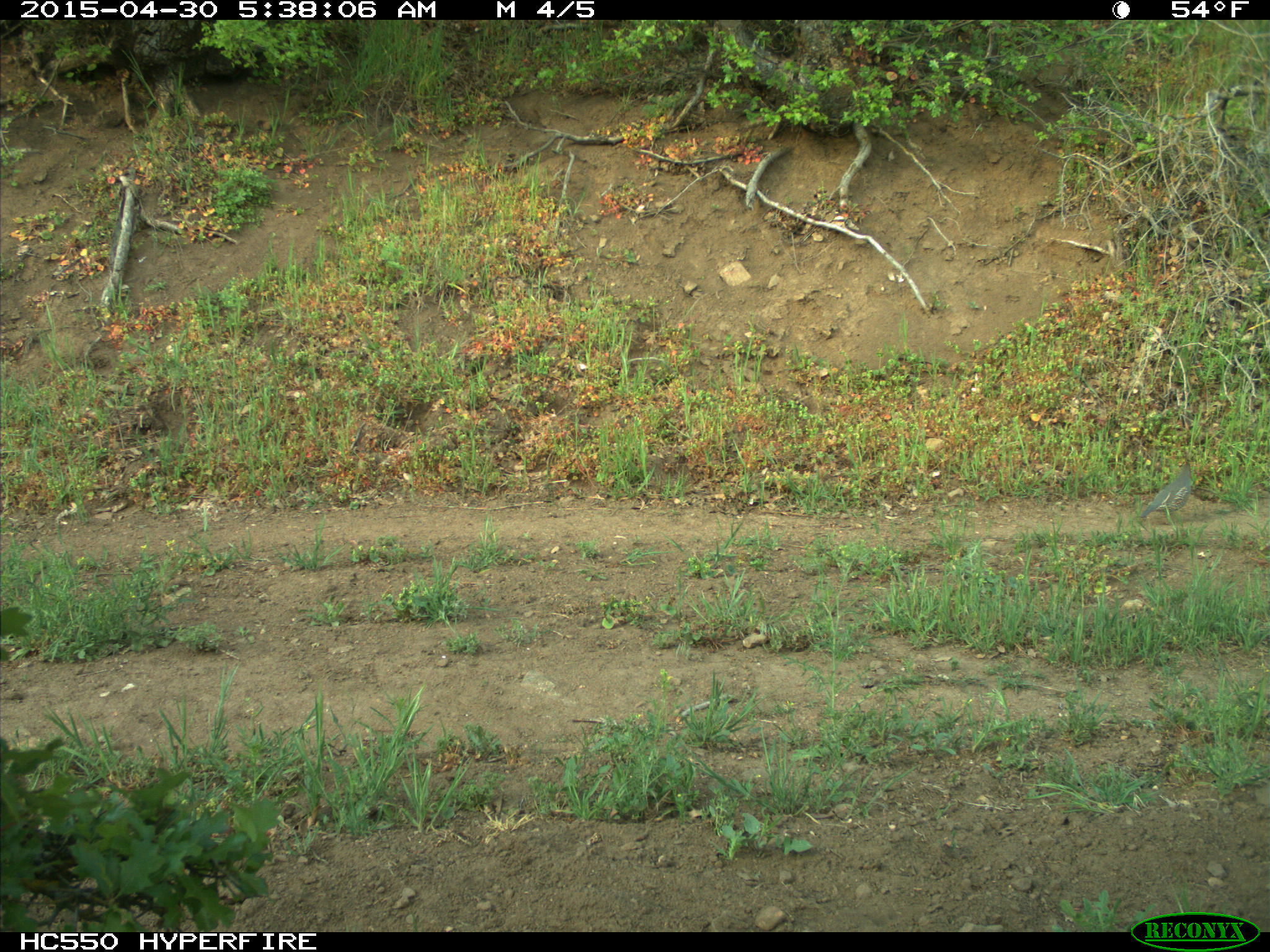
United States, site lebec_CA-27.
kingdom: Animalia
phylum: Chordata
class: Aves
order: Galliformes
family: Odontophoridae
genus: Callipepla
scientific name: Callipepla californica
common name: california quail